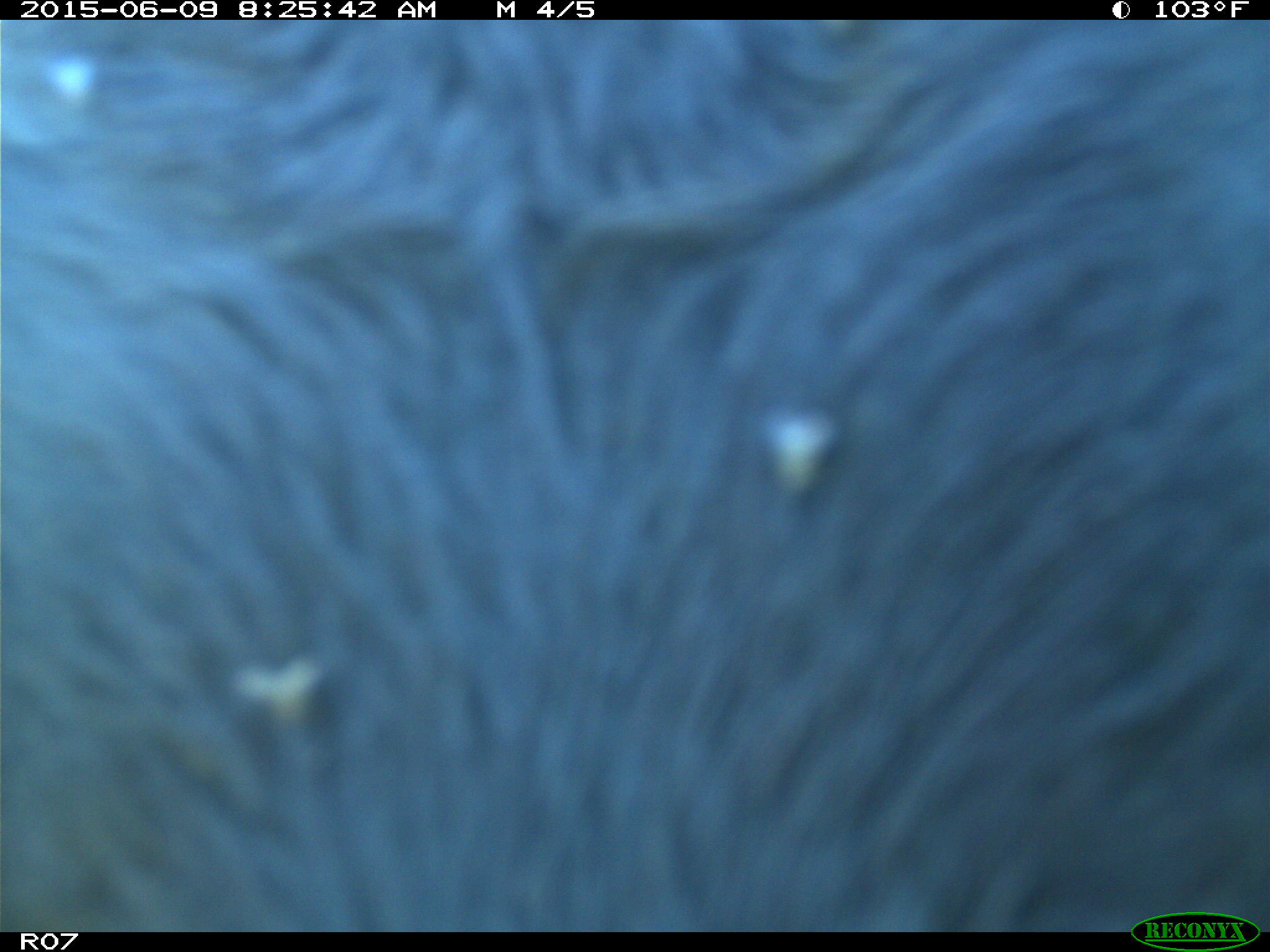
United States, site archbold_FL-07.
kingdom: Animalia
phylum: Chordata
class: Mammalia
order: Artiodactyla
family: Bovidae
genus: Bos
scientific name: Bos taurus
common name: domestic cow